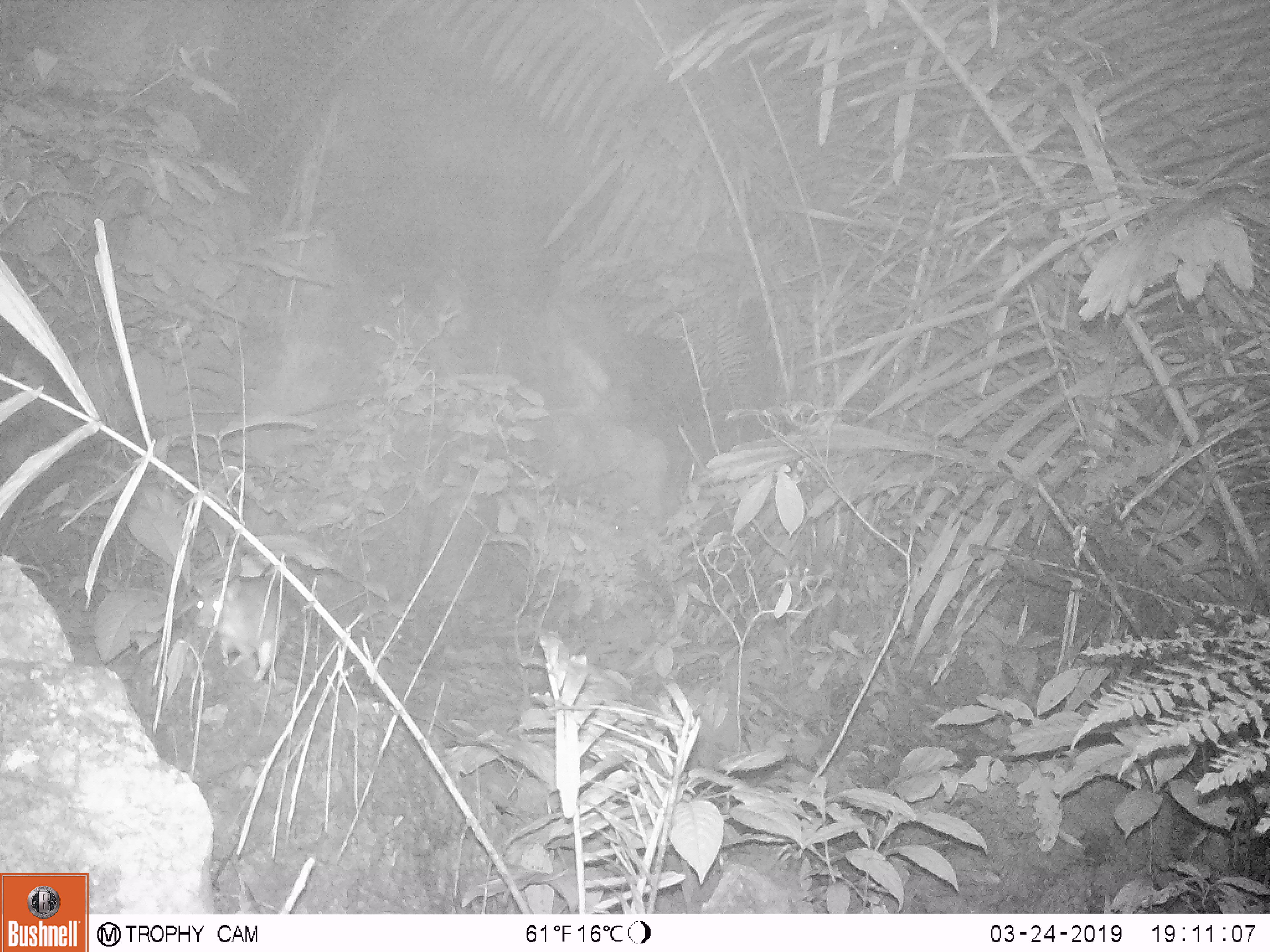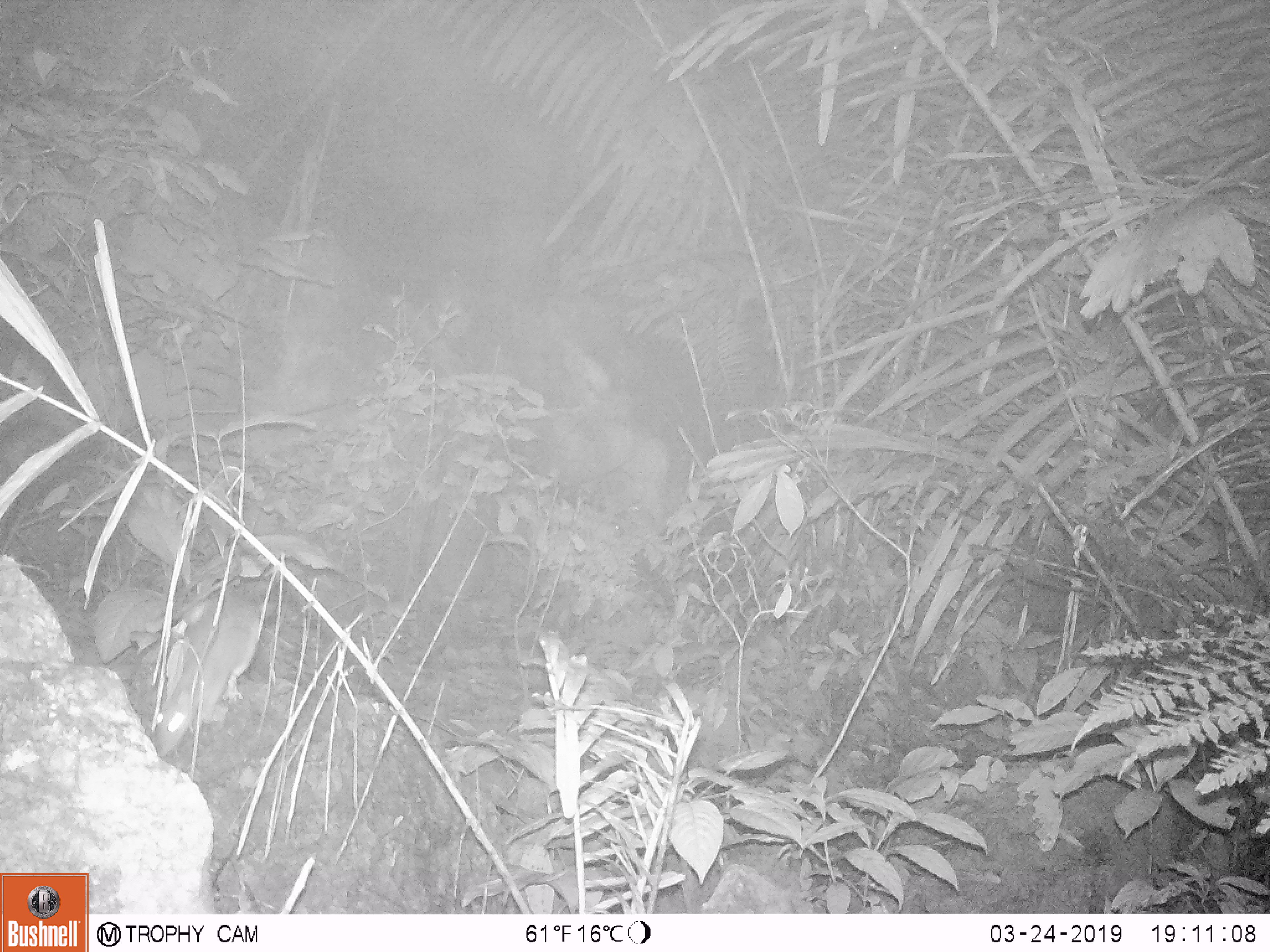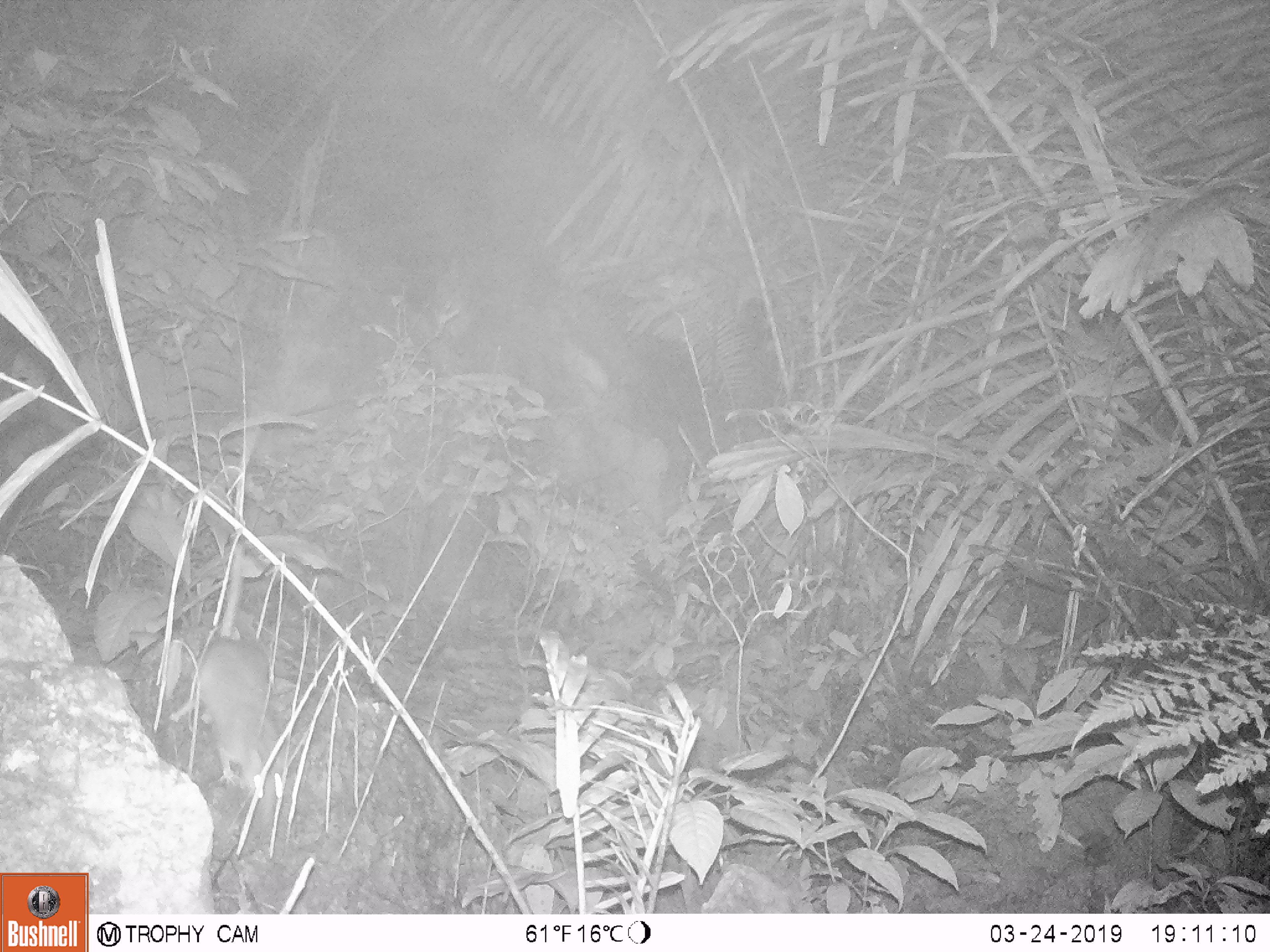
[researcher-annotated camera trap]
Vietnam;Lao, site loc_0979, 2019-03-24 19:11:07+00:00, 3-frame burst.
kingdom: Animalia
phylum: Chordata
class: Mammalia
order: Rodentia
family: Muridae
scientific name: Muridae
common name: old-world mice and rats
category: unidentified murid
Unidentified murid (old-world mice and rats) (Muridae). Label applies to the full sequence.